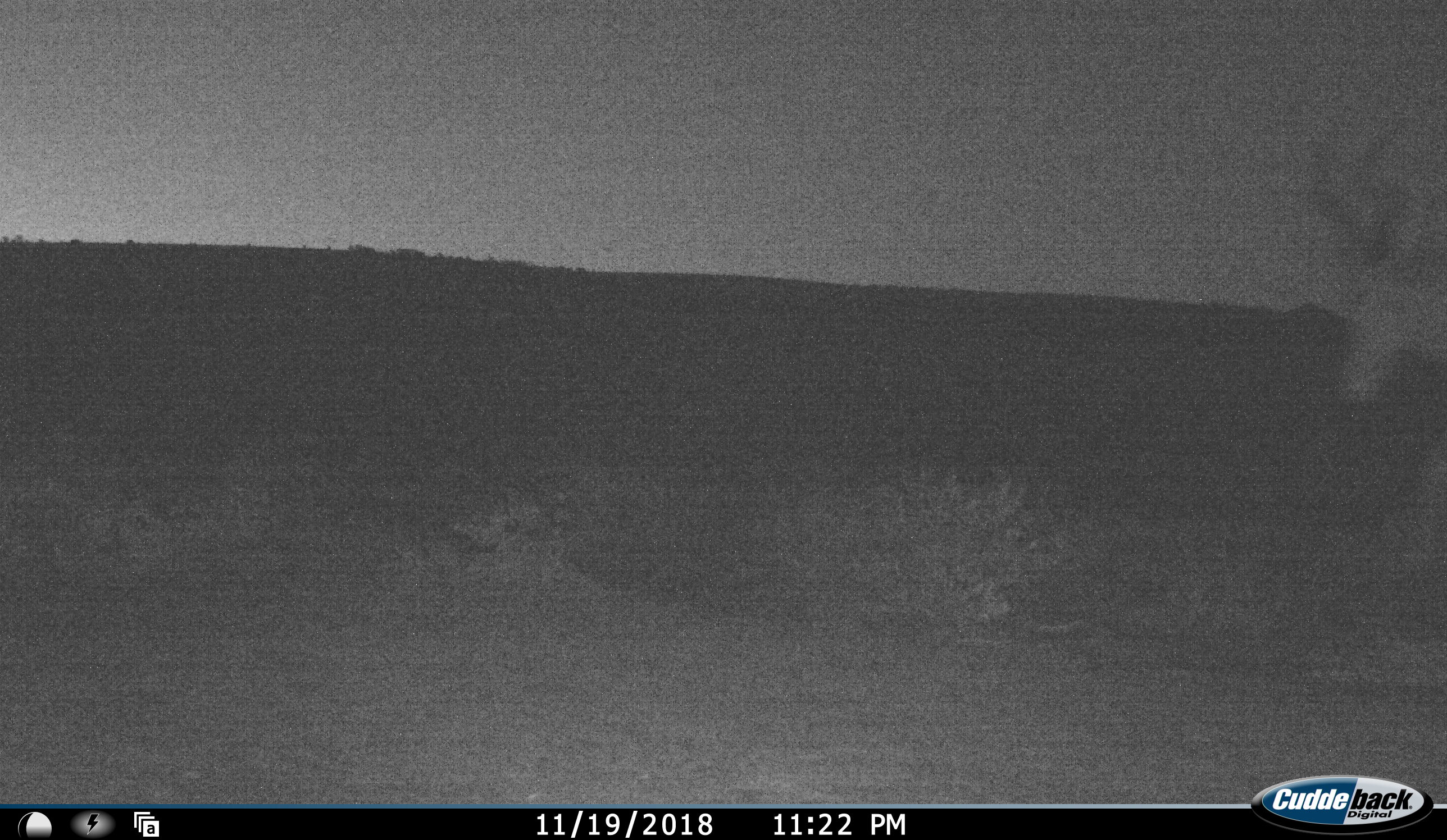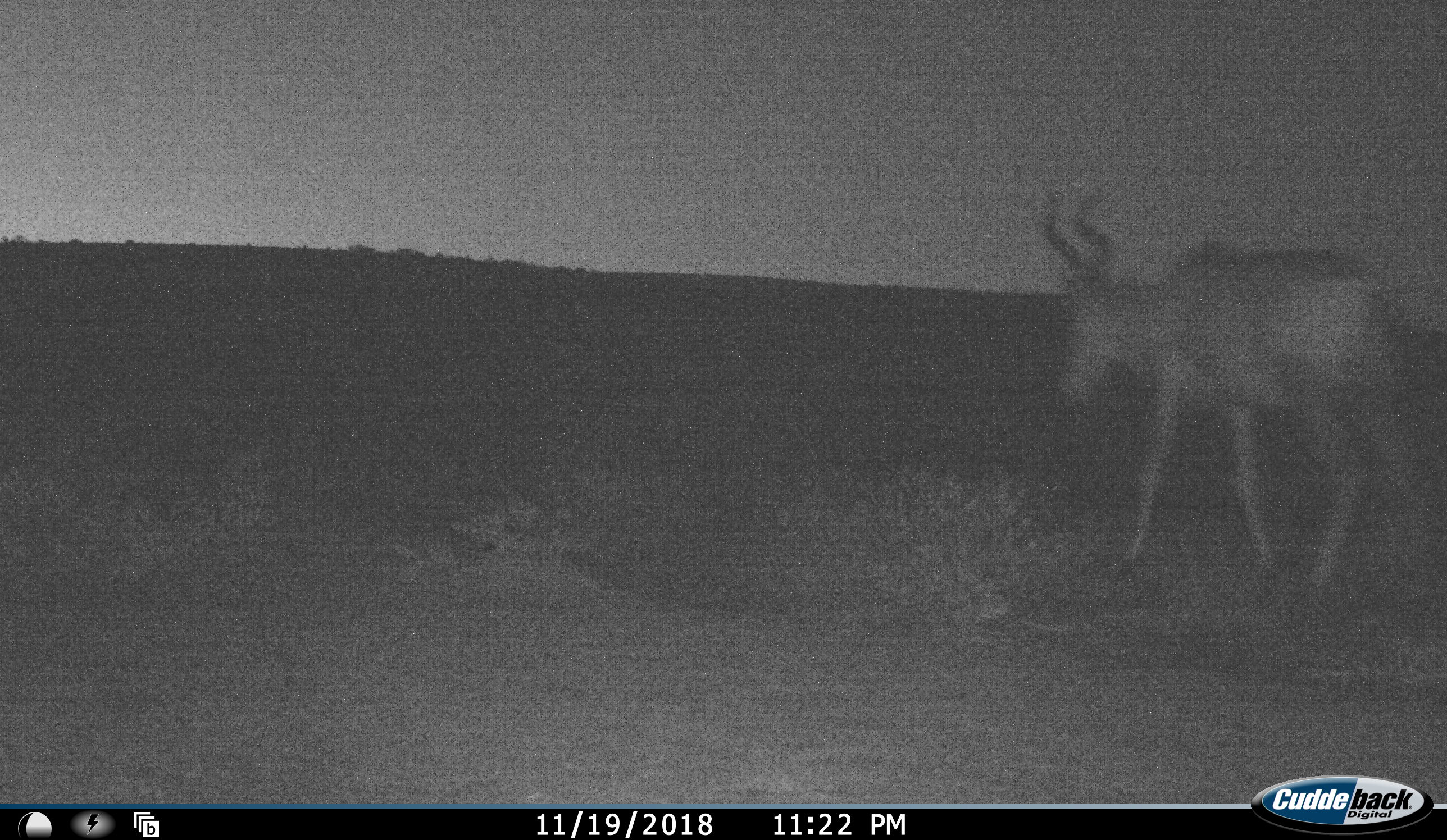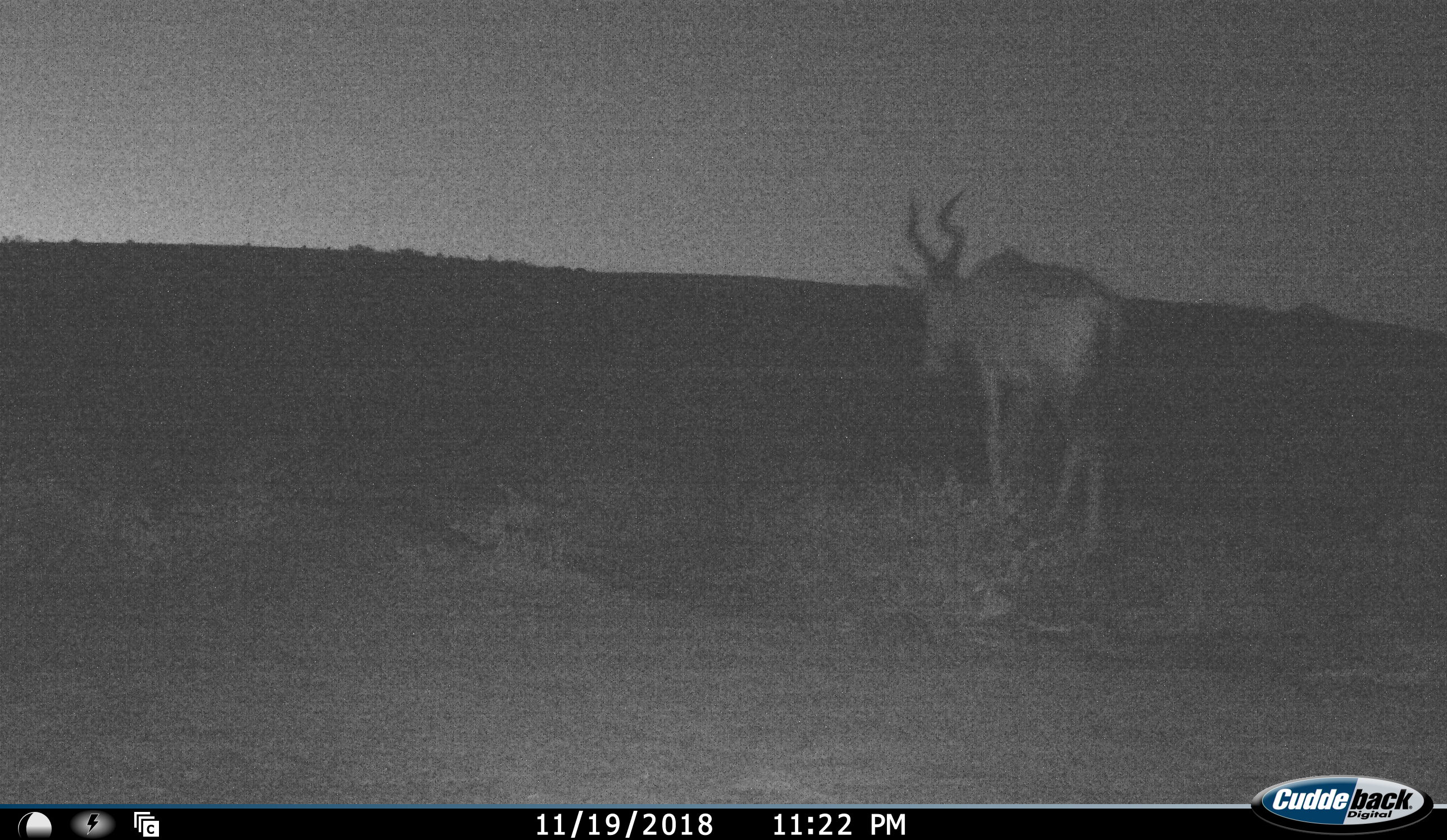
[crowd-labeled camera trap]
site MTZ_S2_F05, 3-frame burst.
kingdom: Animalia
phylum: Chordata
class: Mammalia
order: Artiodactyla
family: Bovidae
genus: Alcelaphus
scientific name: Alcelaphus buselaphus caama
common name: red hartebeest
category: hartebeestred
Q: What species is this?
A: Hartebeestred (red hartebeest) (Alcelaphus buselaphus caama).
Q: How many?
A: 1.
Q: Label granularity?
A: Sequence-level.